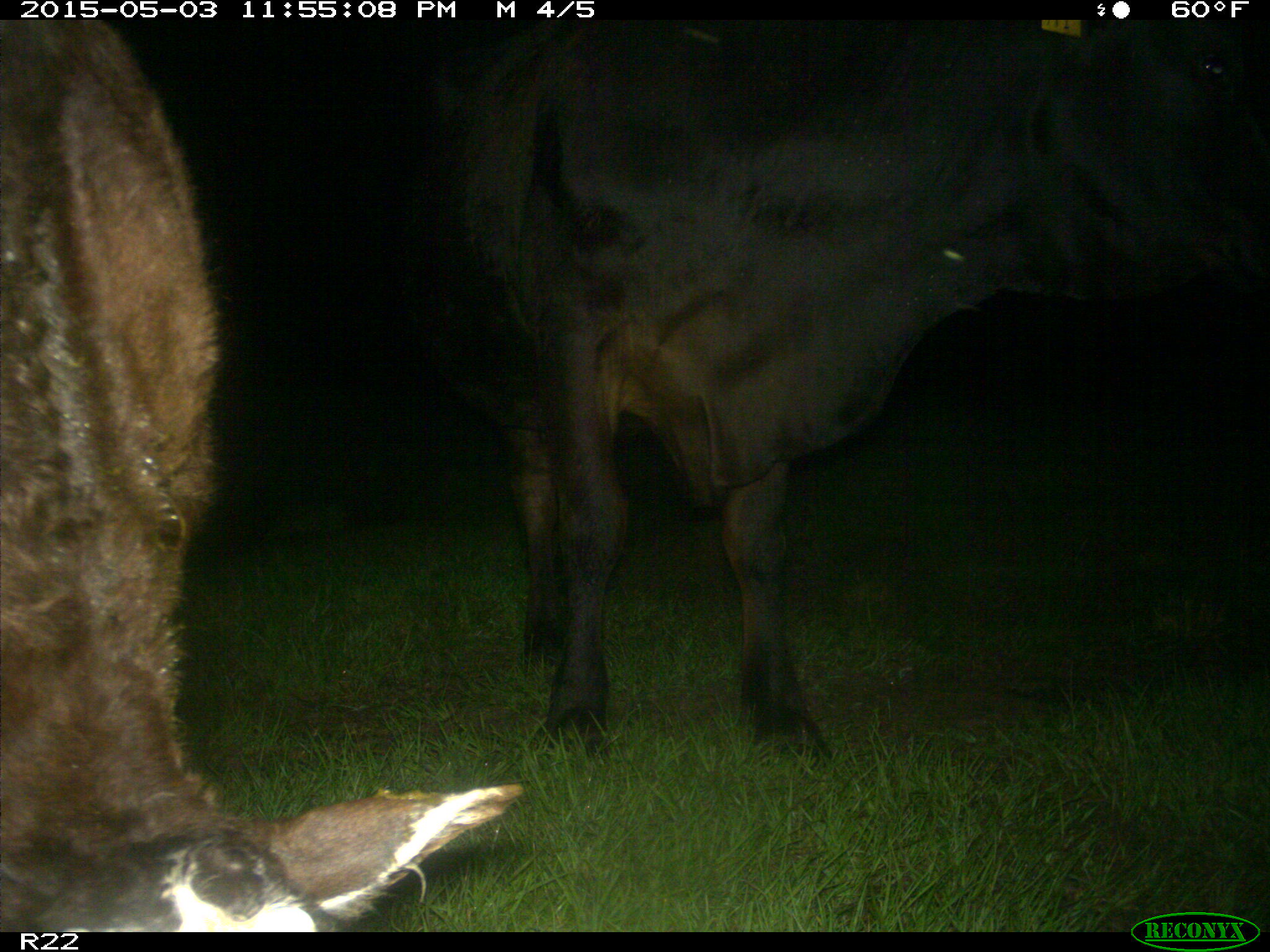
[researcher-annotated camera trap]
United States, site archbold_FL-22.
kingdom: Animalia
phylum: Chordata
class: Mammalia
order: Artiodactyla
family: Bovidae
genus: Bos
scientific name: Bos taurus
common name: domestic cow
Bos taurus (domestic cow).